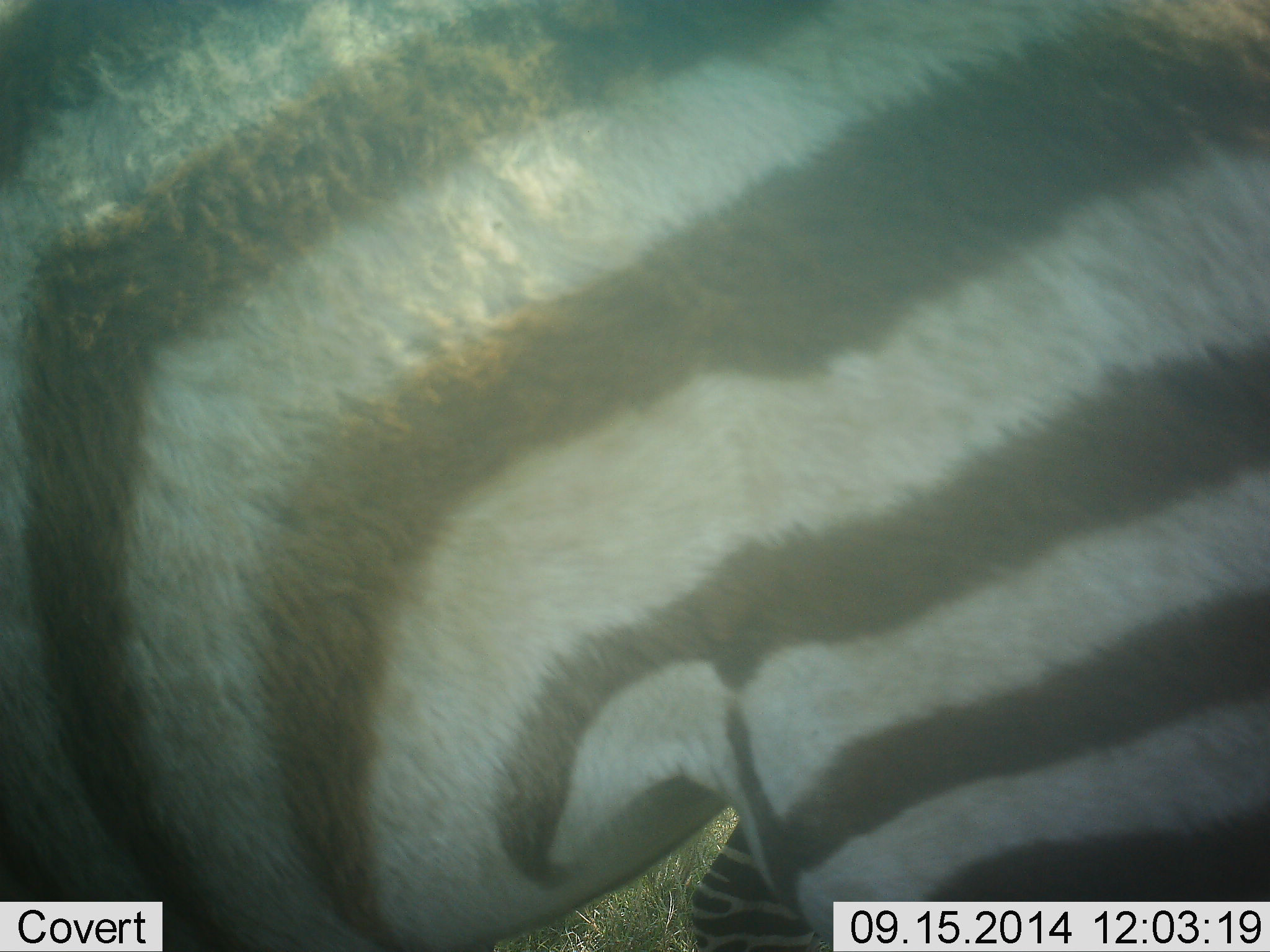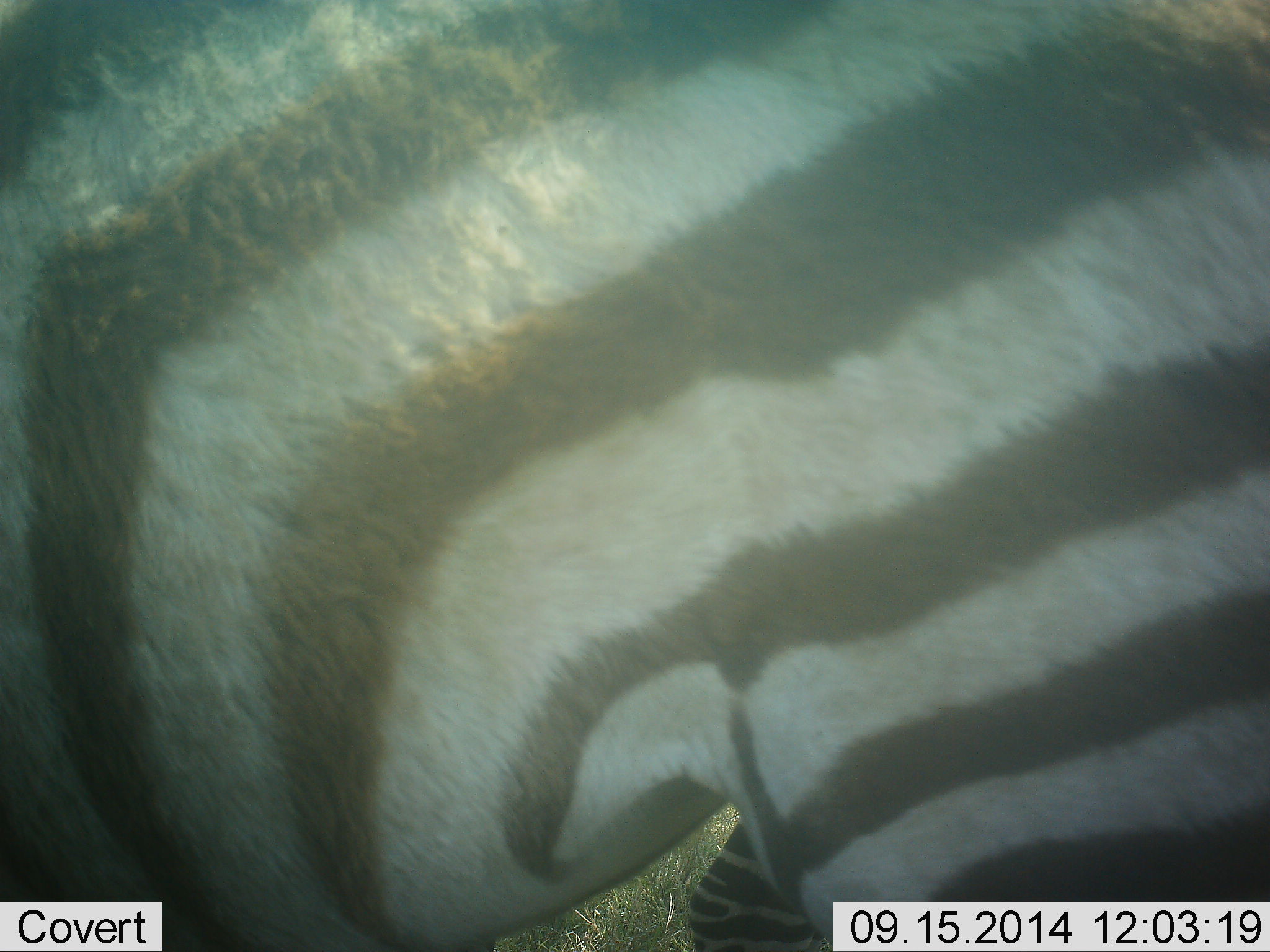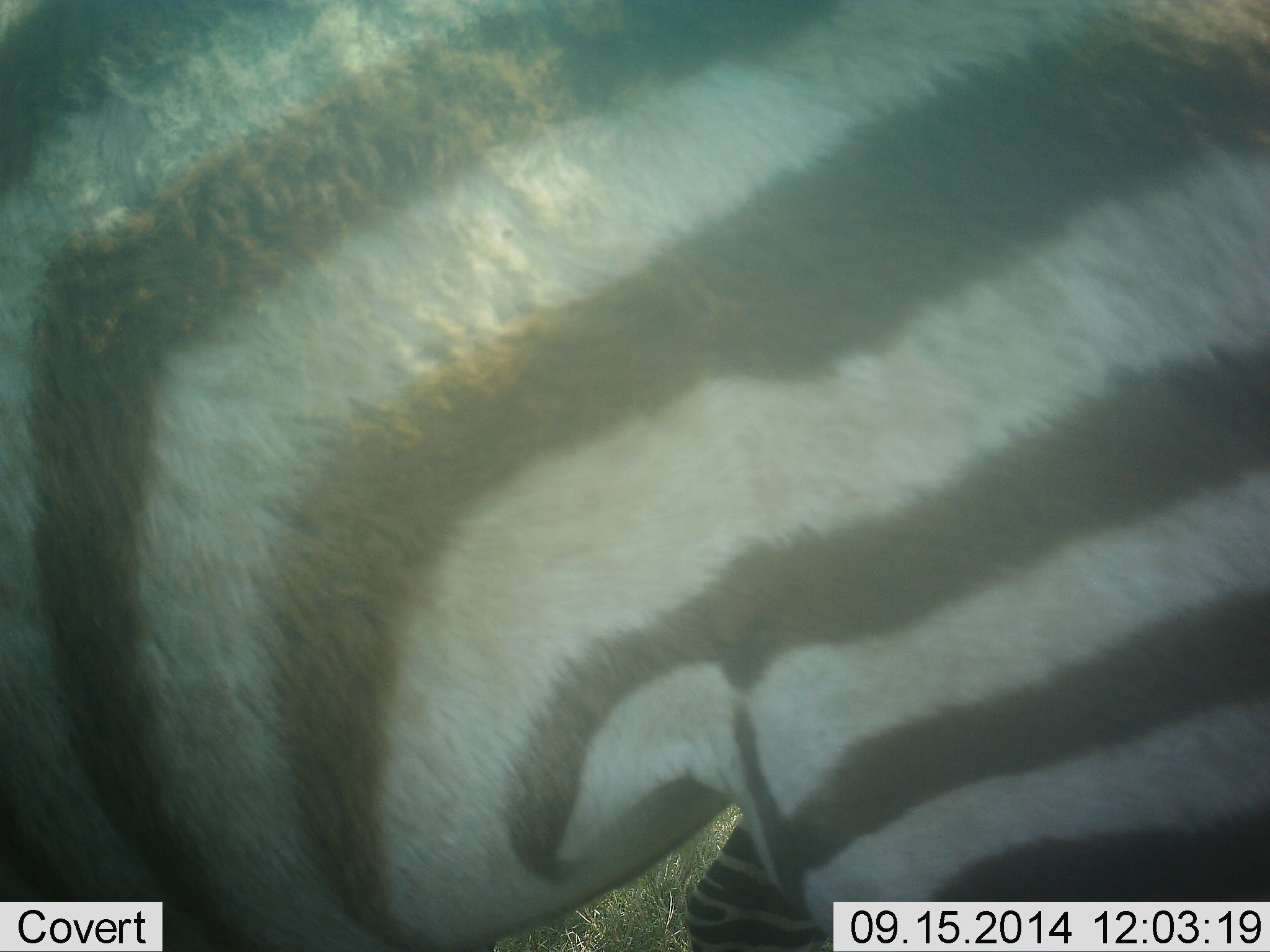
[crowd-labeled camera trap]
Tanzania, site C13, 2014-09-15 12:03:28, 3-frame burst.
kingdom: Animalia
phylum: Chordata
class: Mammalia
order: Perissodactyla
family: Equidae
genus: Equus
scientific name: Equus quagga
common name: plains zebra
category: zebra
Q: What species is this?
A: Zebra (plains zebra) (Equus quagga).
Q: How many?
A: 1.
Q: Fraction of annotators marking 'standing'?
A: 90%.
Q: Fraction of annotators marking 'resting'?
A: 0%.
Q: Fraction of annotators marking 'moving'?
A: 10%.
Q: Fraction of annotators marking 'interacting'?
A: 0%.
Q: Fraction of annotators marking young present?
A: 0%.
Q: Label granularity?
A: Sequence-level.